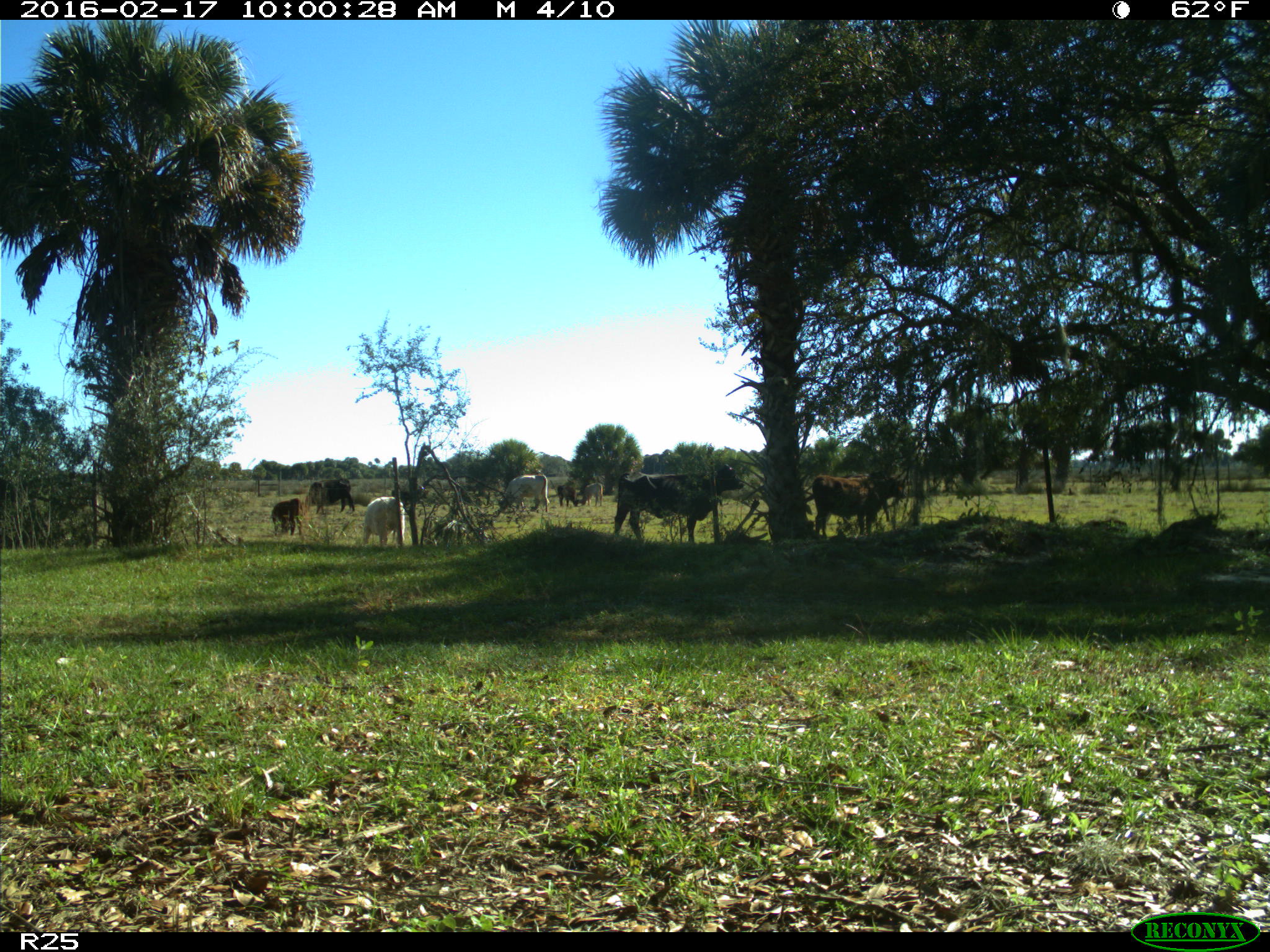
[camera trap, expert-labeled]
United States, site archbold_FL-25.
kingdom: Animalia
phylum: Chordata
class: Mammalia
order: Artiodactyla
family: Bovidae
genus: Bos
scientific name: Bos taurus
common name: domestic cow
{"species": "Bos taurus (domestic cow)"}